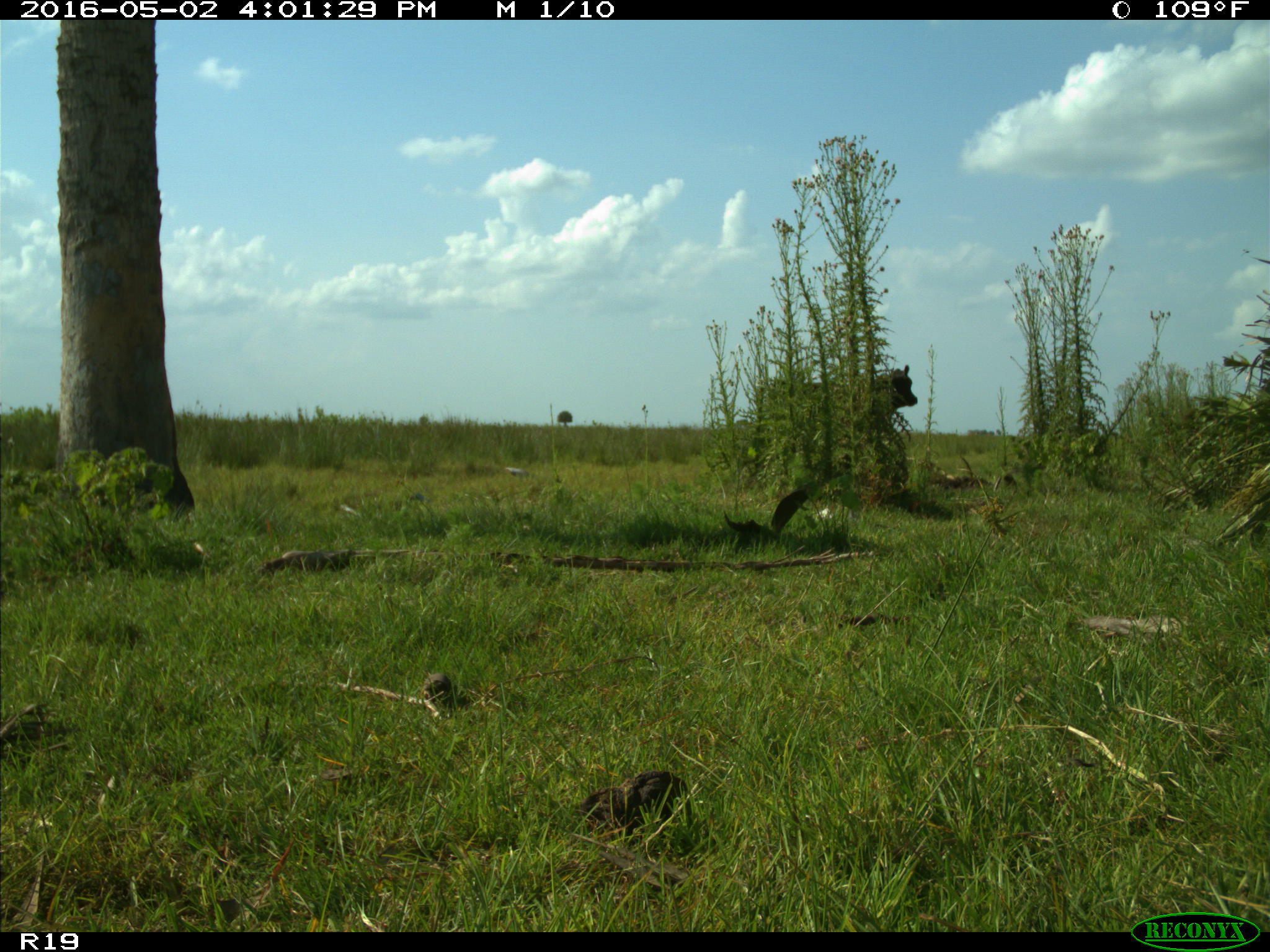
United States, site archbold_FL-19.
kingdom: Animalia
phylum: Chordata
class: Mammalia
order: Artiodactyla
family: Bovidae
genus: Bos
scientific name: Bos taurus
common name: domestic cow